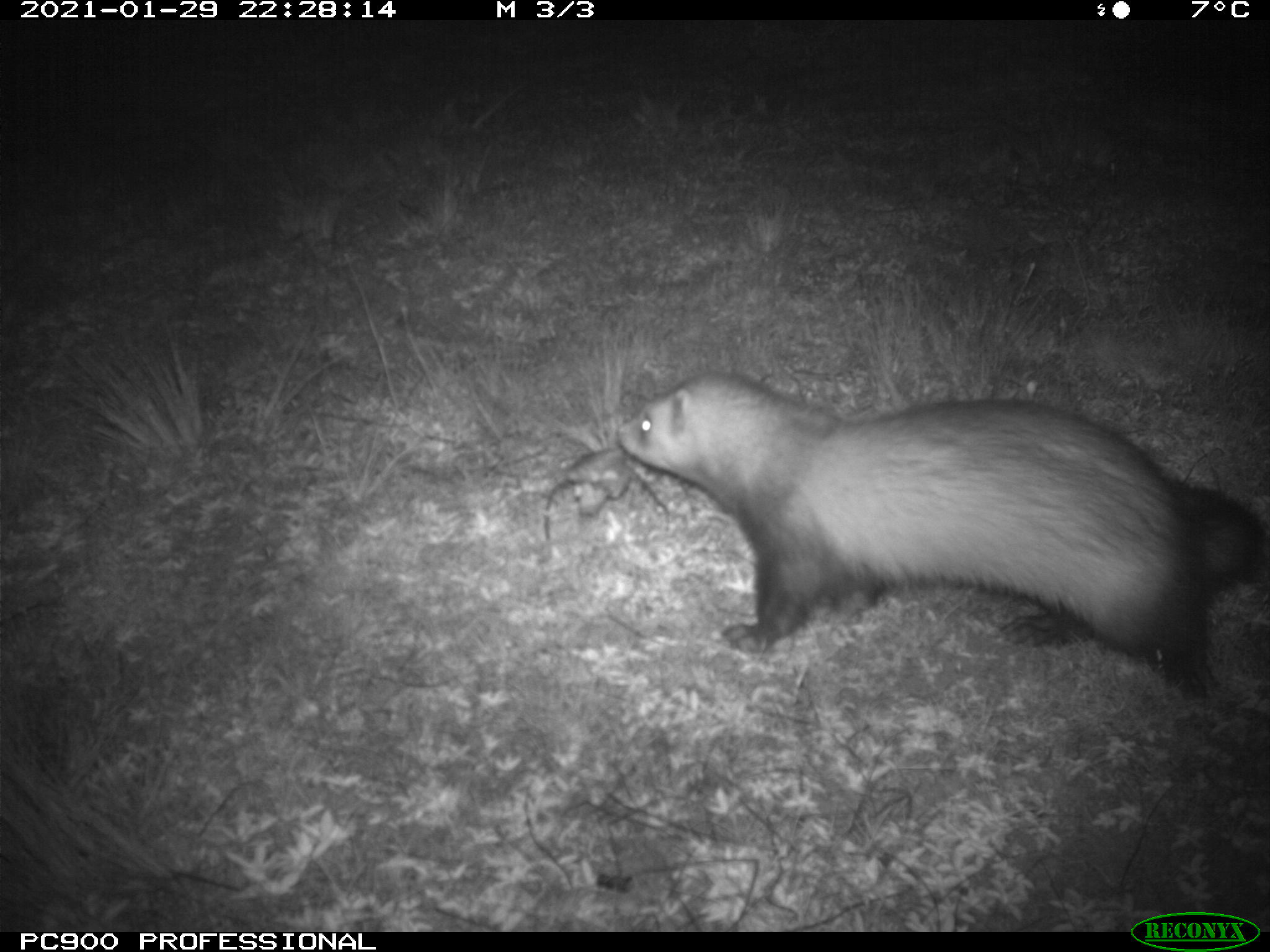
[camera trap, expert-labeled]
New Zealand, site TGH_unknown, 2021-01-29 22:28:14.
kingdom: Animalia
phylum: Chordata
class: Mammalia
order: Carnivora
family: Mustelidae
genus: Mustela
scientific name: Mustela furo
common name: ferret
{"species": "ferret (Mustela furo)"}